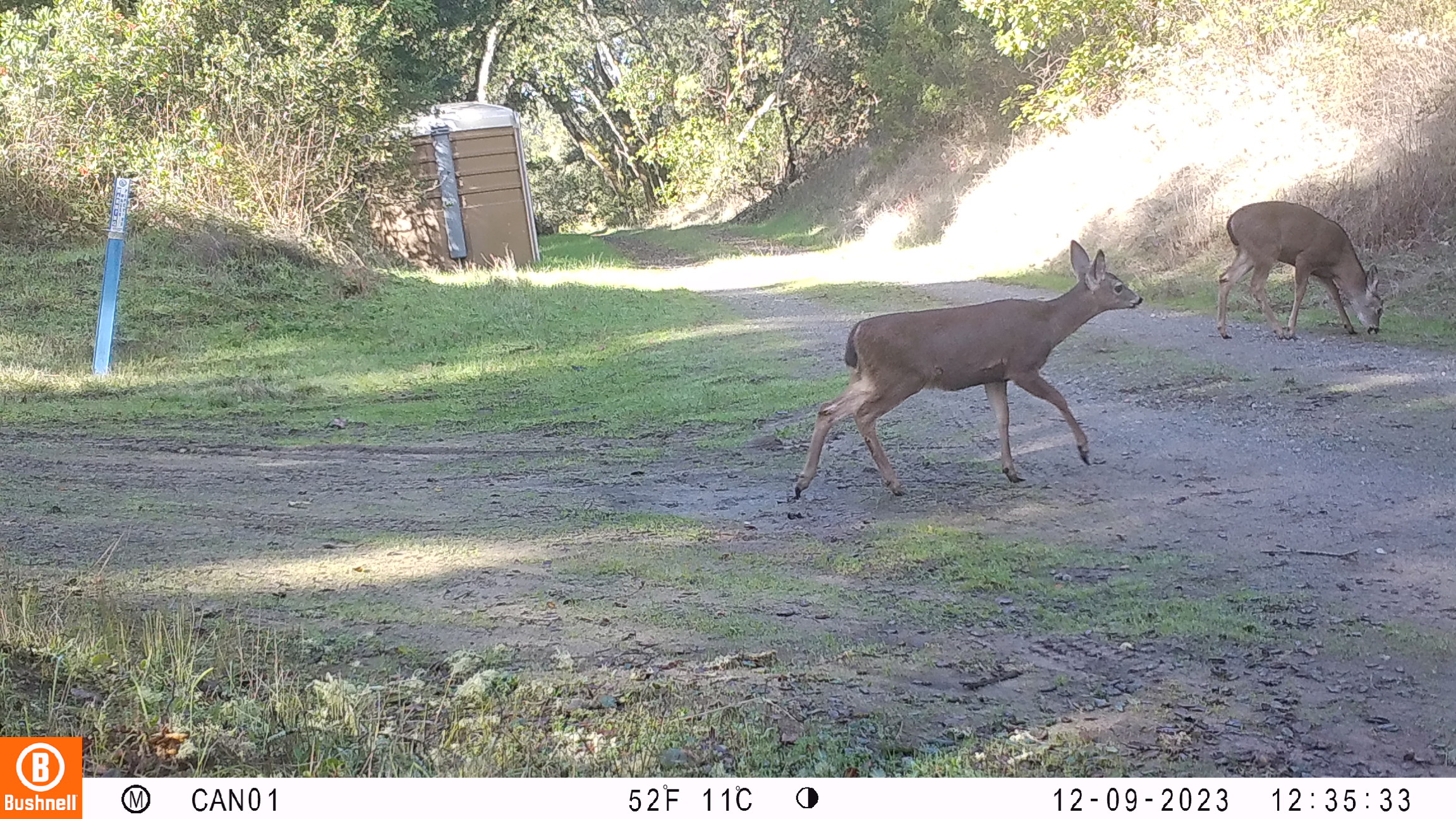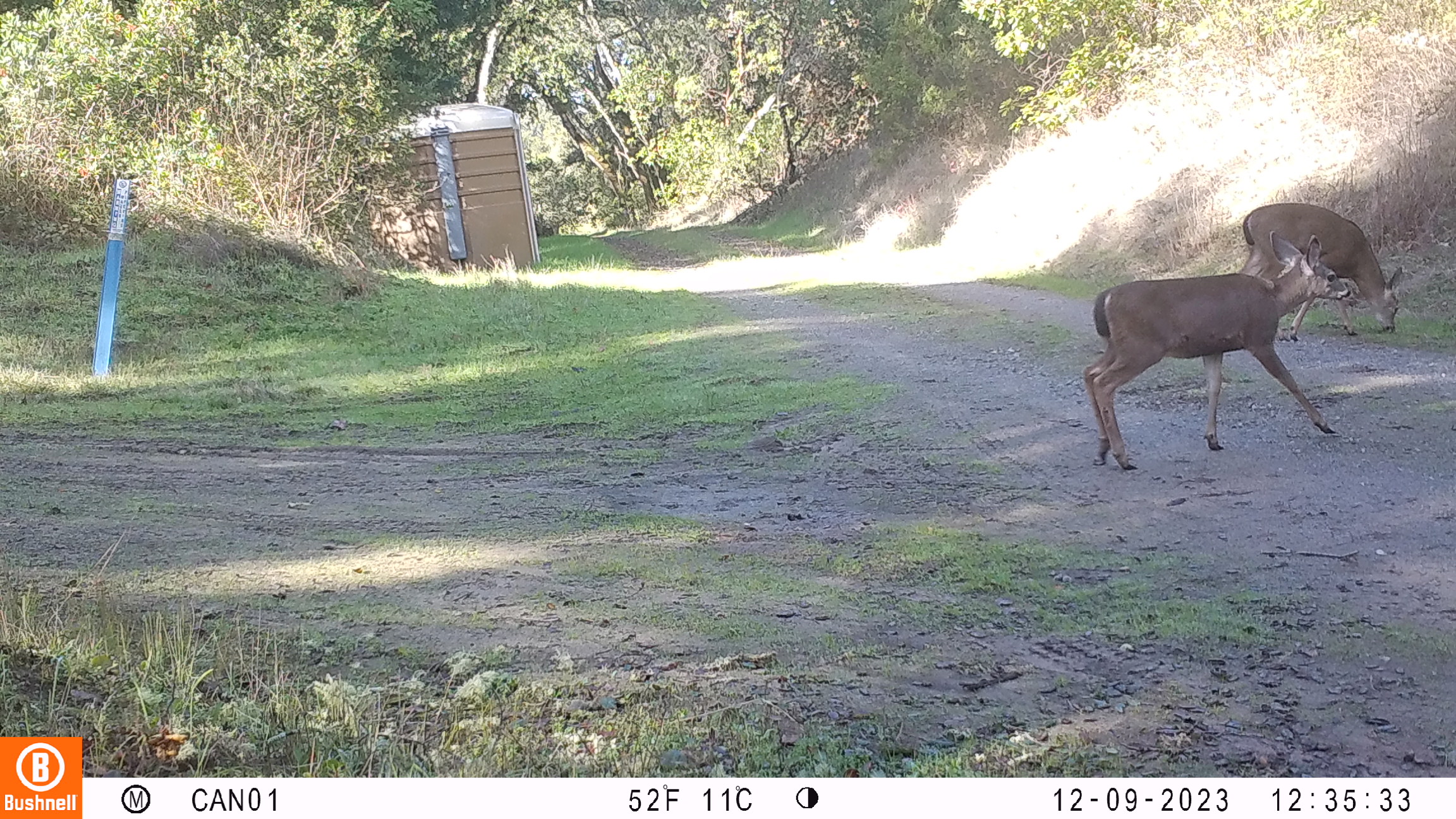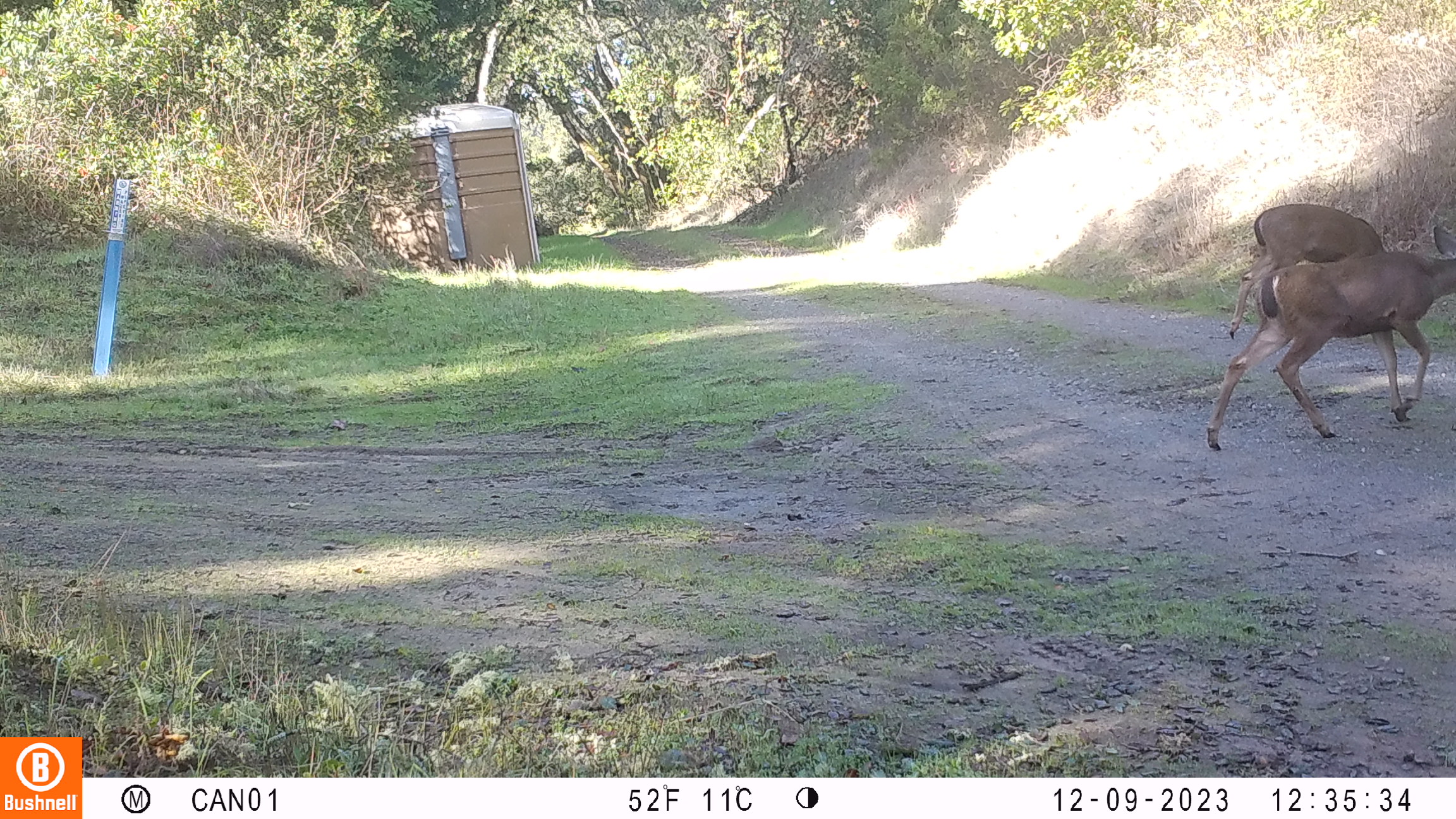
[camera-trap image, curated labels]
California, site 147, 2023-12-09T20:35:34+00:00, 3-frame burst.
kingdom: Animalia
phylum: Chordata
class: Mammalia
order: Artiodactyla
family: Cervidae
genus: Odocoileus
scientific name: Odocoileus hemionus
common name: mule deer